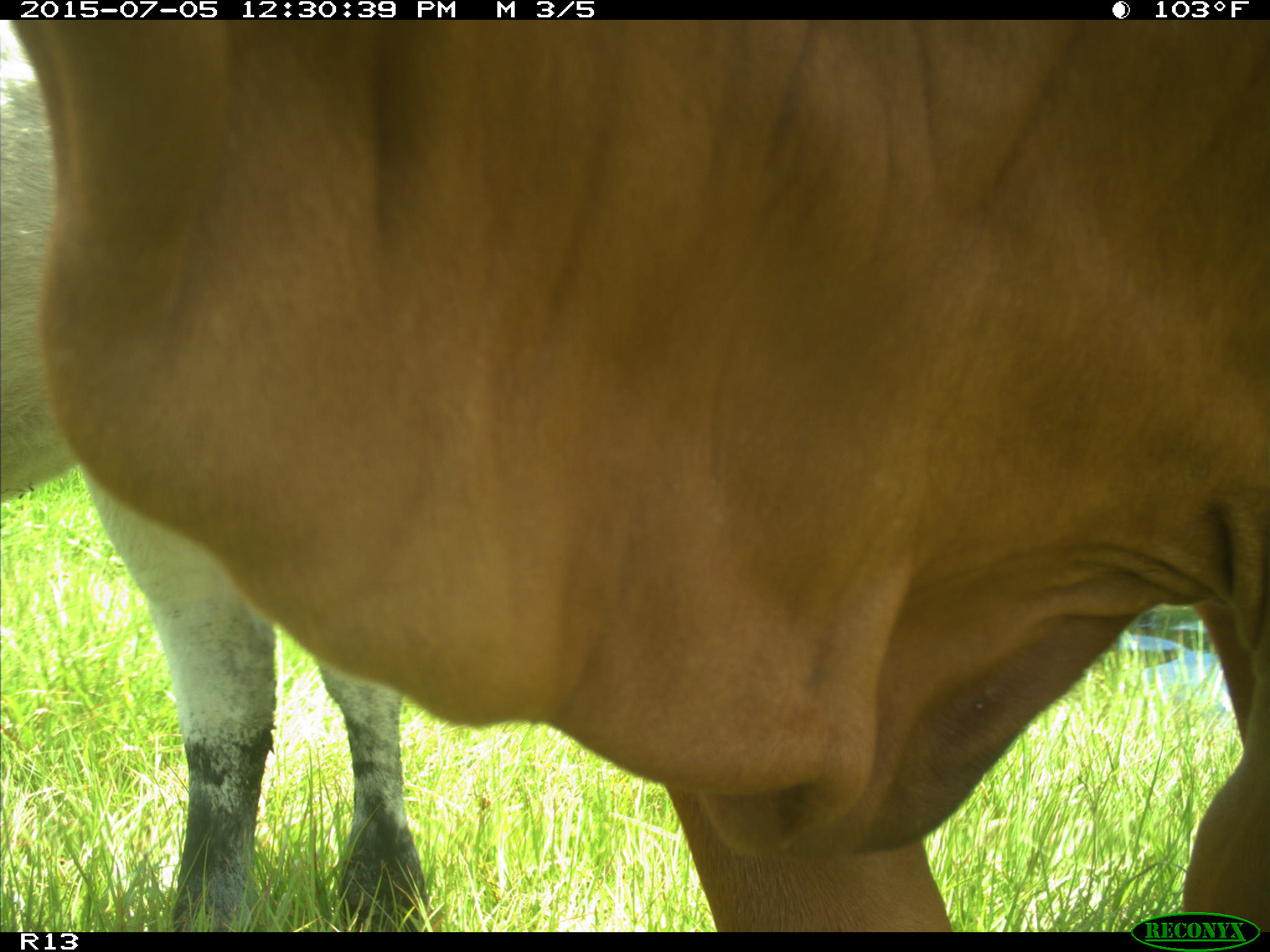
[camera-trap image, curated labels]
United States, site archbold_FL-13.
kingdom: Animalia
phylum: Chordata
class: Mammalia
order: Artiodactyla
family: Bovidae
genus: Bos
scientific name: Bos taurus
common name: domestic cow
Bos taurus (domestic cow).